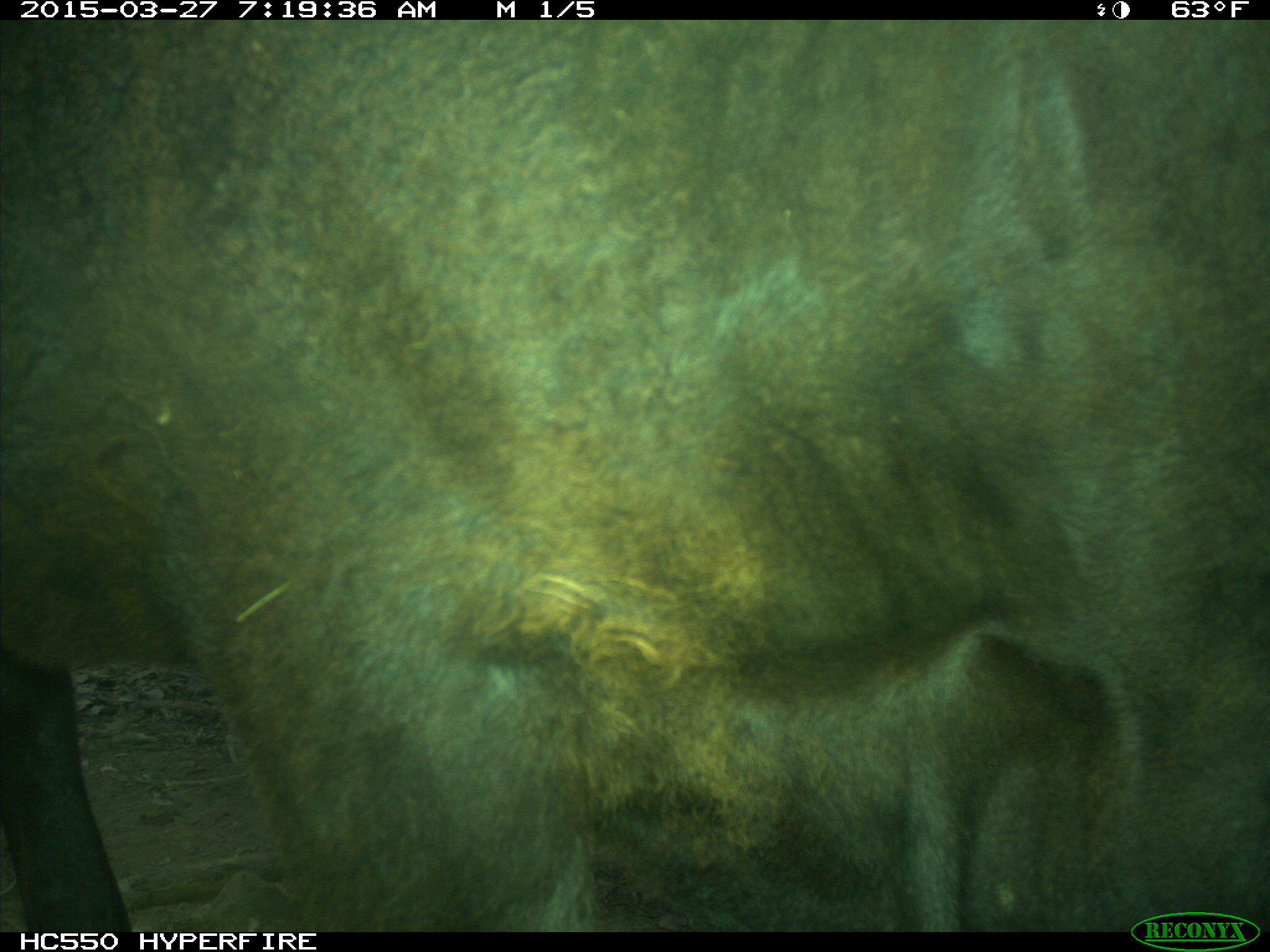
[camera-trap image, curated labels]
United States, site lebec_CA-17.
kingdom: Animalia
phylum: Chordata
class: Mammalia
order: Artiodactyla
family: Bovidae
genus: Bos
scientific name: Bos taurus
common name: domestic cow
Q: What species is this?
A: Bos taurus (domestic cow).